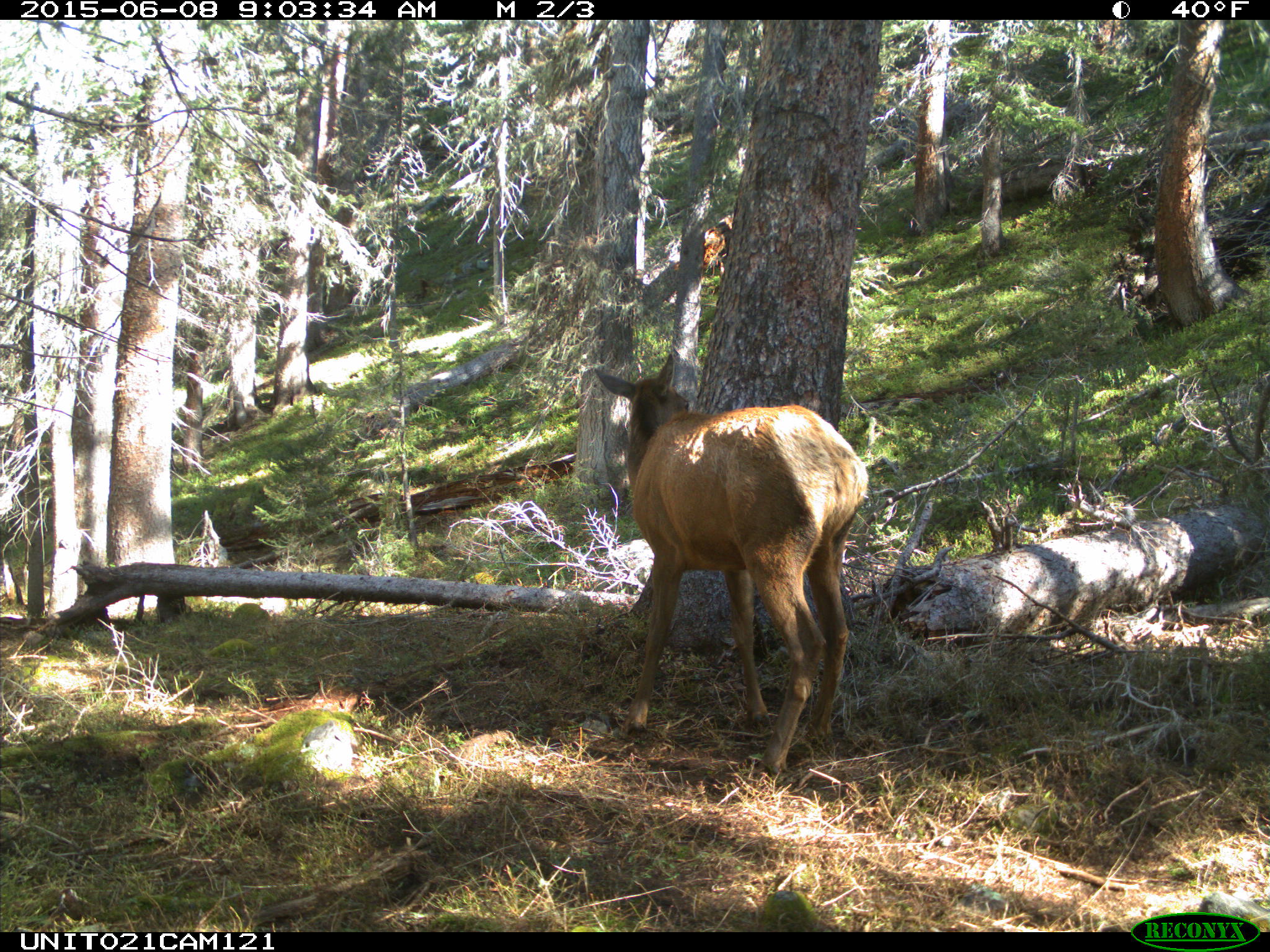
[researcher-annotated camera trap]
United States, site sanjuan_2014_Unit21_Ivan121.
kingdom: Animalia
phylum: Chordata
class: Mammalia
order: Artiodactyla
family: Cervidae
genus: Cervus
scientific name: Cervus elaphus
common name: red deer